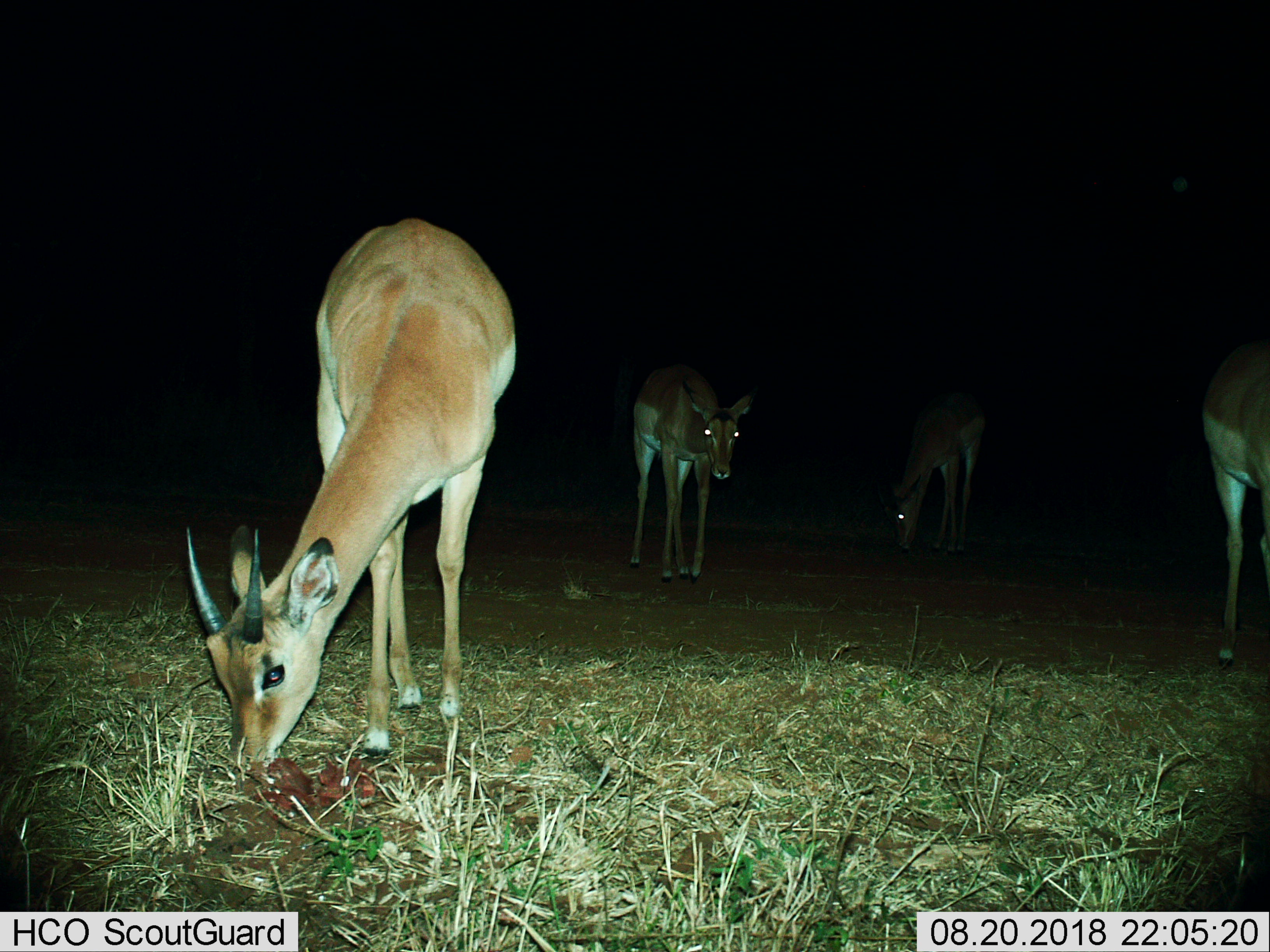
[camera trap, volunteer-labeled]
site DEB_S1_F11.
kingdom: Animalia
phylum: Chordata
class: Mammalia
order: Artiodactyla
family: Bovidae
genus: Aepyceros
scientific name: Aepyceros melampus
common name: impala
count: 4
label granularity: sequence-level